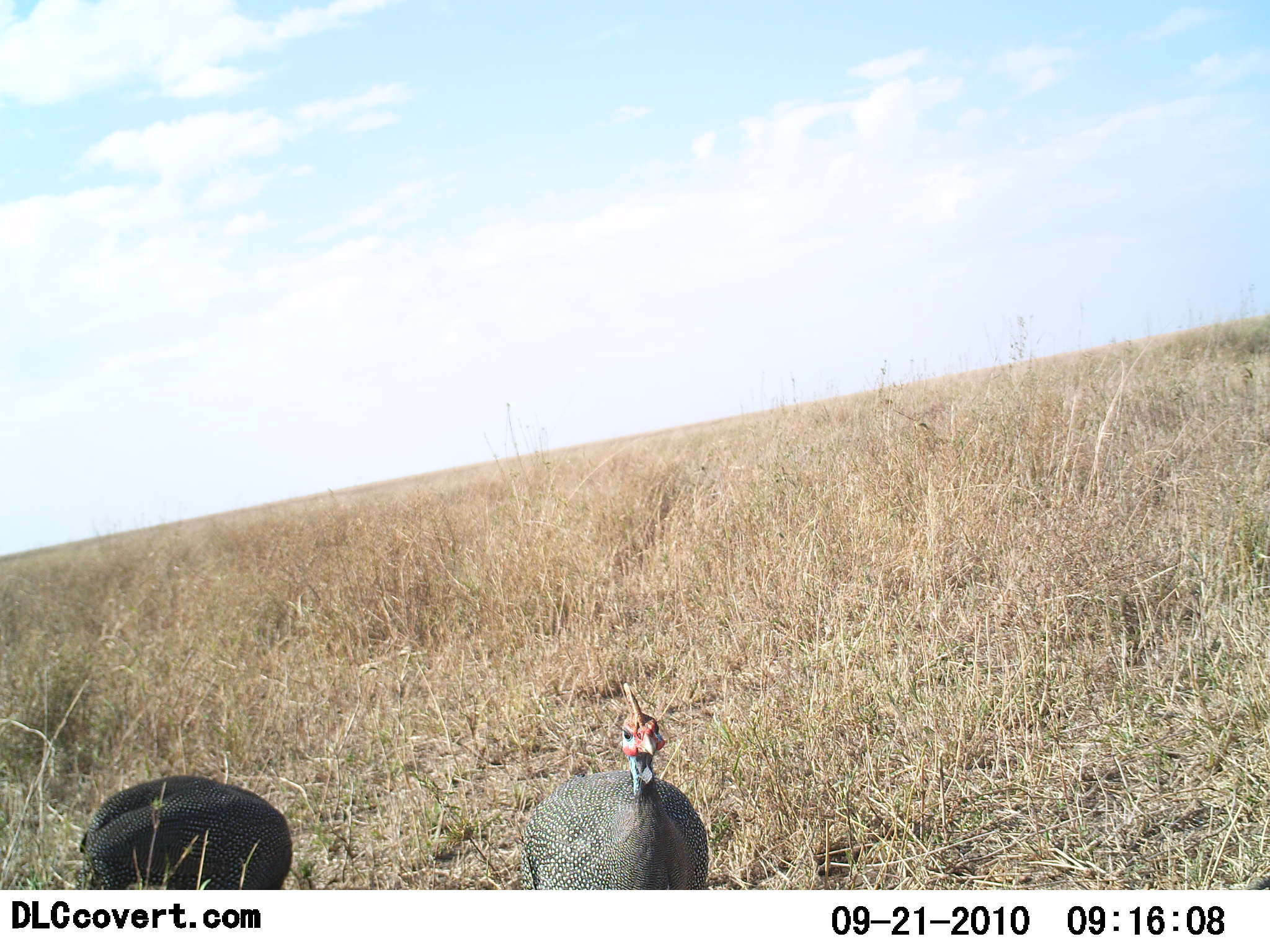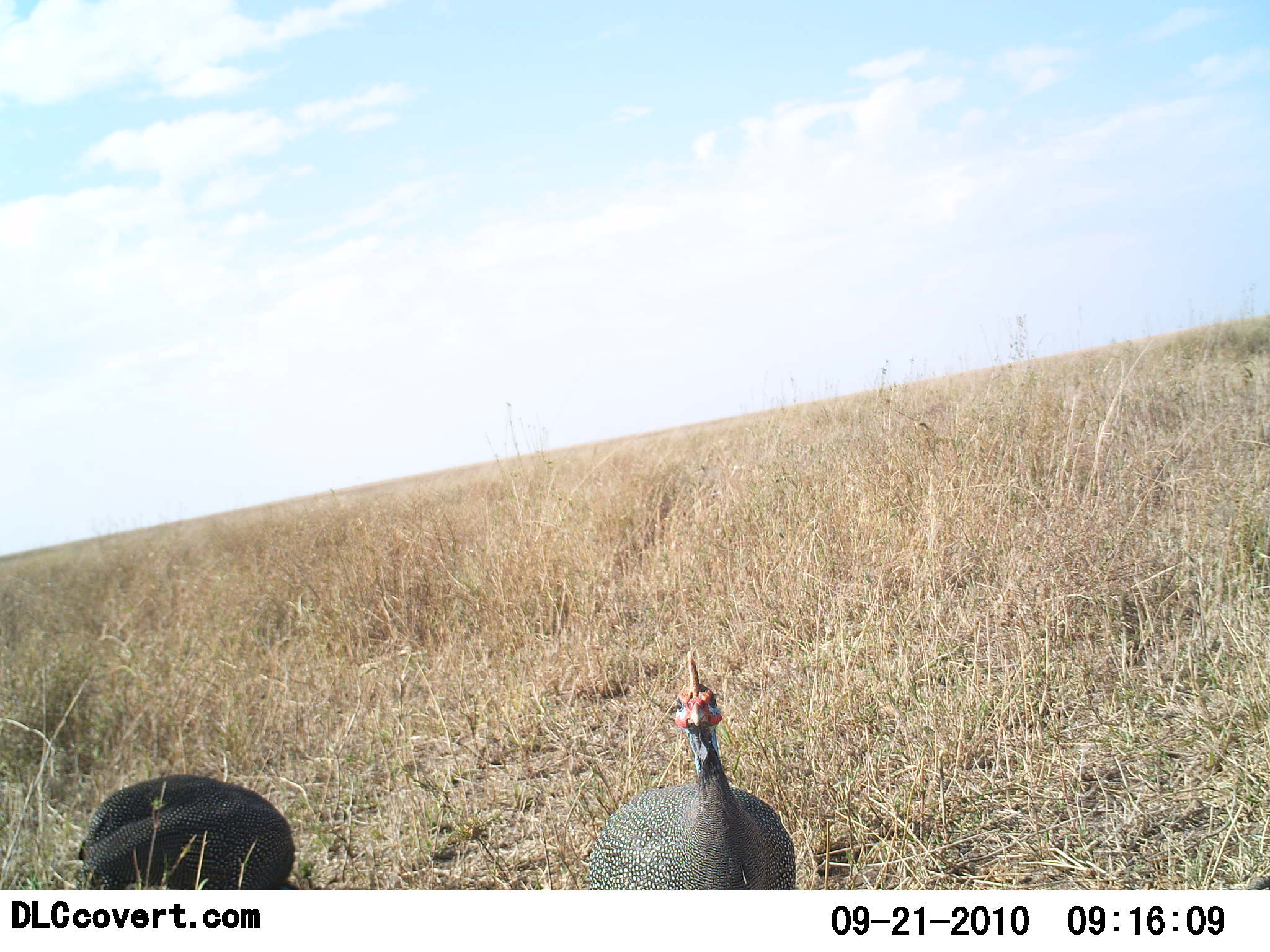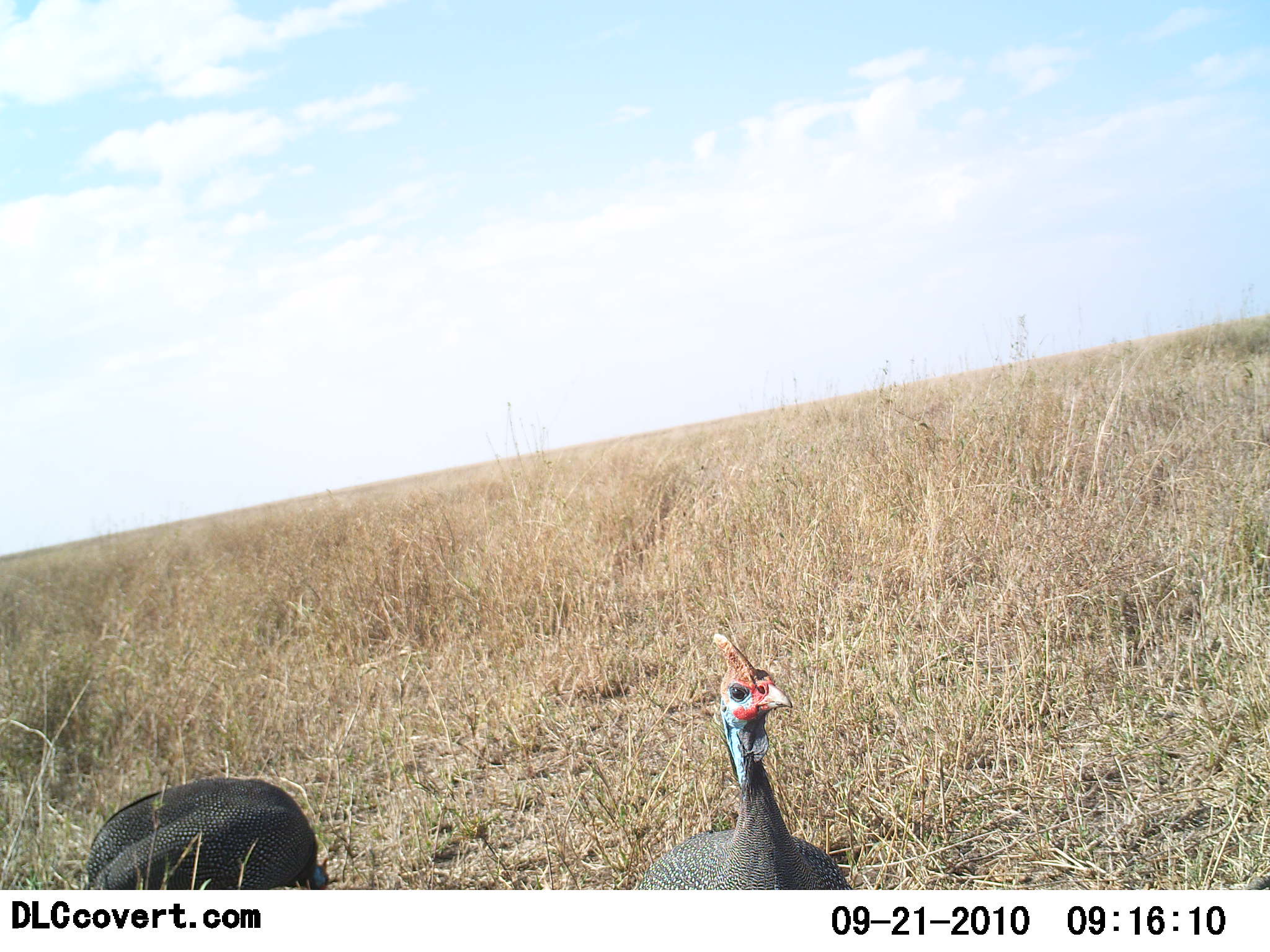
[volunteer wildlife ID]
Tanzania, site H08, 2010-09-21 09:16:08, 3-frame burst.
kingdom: Animalia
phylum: Chordata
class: Aves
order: Galliformes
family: Numididae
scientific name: Numididae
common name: guinea fowl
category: guineafowl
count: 2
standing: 50%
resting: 6%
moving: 44%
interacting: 6%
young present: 0%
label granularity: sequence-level